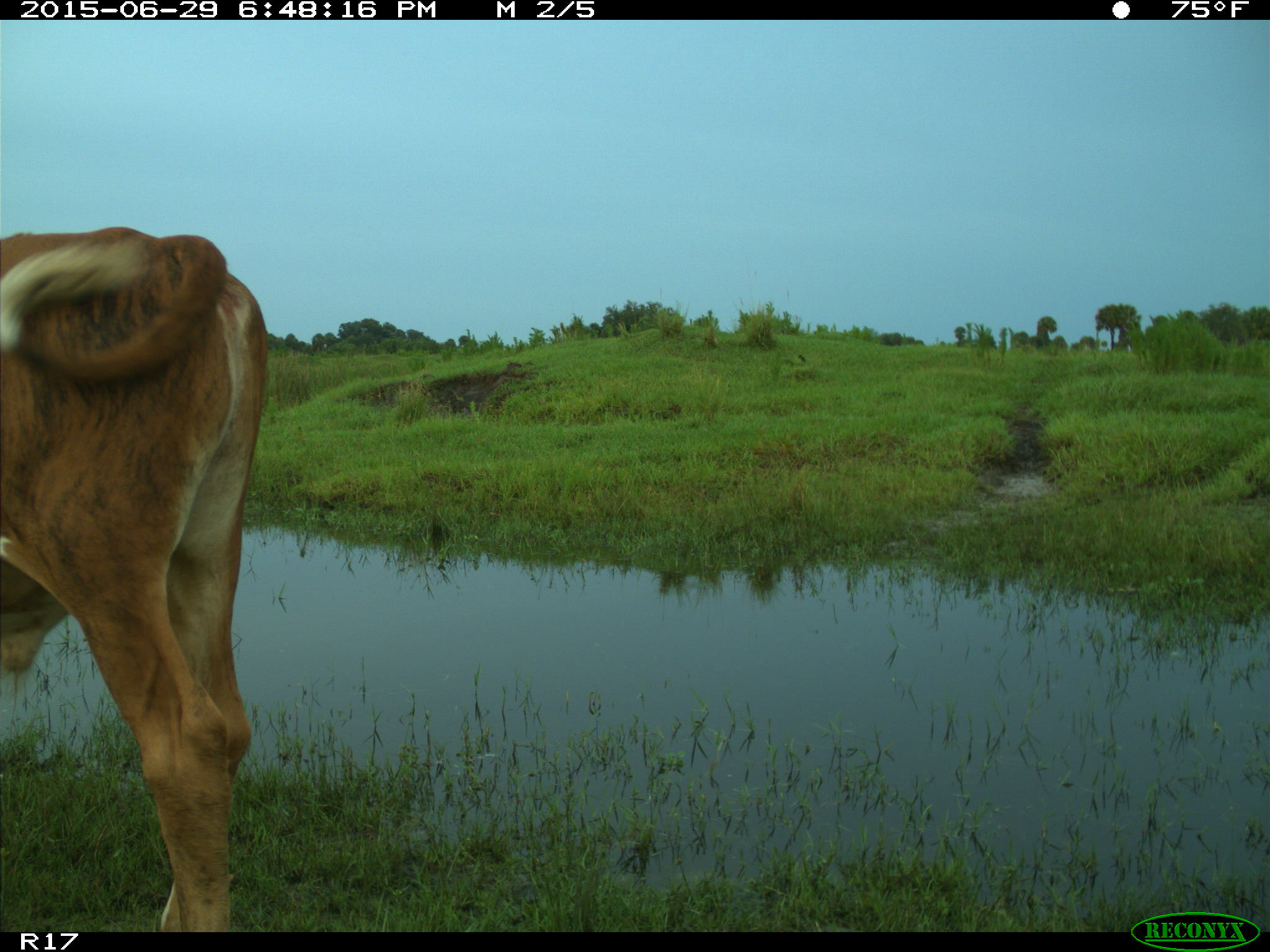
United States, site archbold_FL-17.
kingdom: Animalia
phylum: Chordata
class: Mammalia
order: Artiodactyla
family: Bovidae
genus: Bos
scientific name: Bos taurus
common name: domestic cow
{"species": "Bos taurus (domestic cow)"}